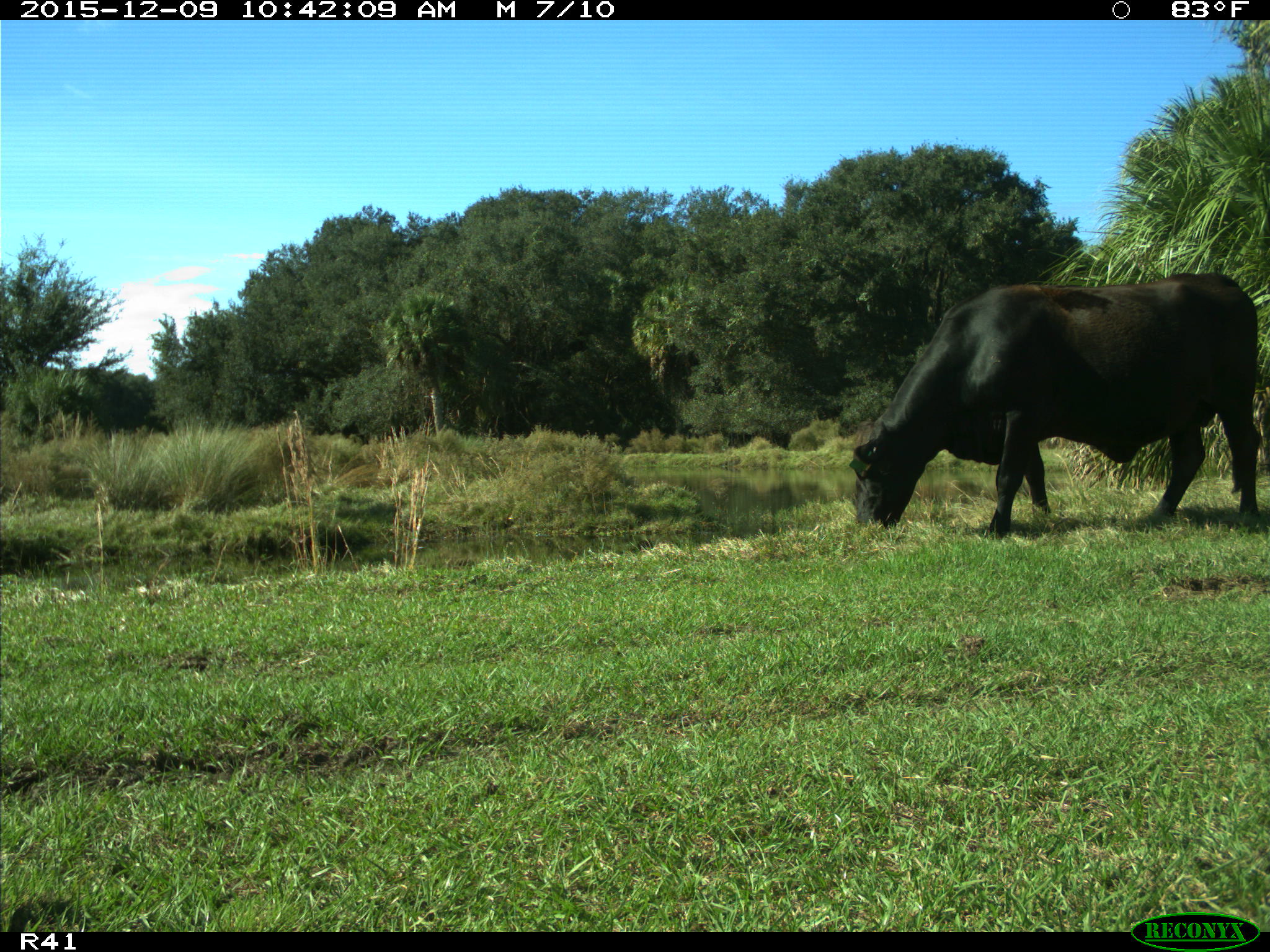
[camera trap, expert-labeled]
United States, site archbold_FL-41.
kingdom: Animalia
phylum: Chordata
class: Mammalia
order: Artiodactyla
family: Bovidae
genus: Bos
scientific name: Bos taurus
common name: domestic cow